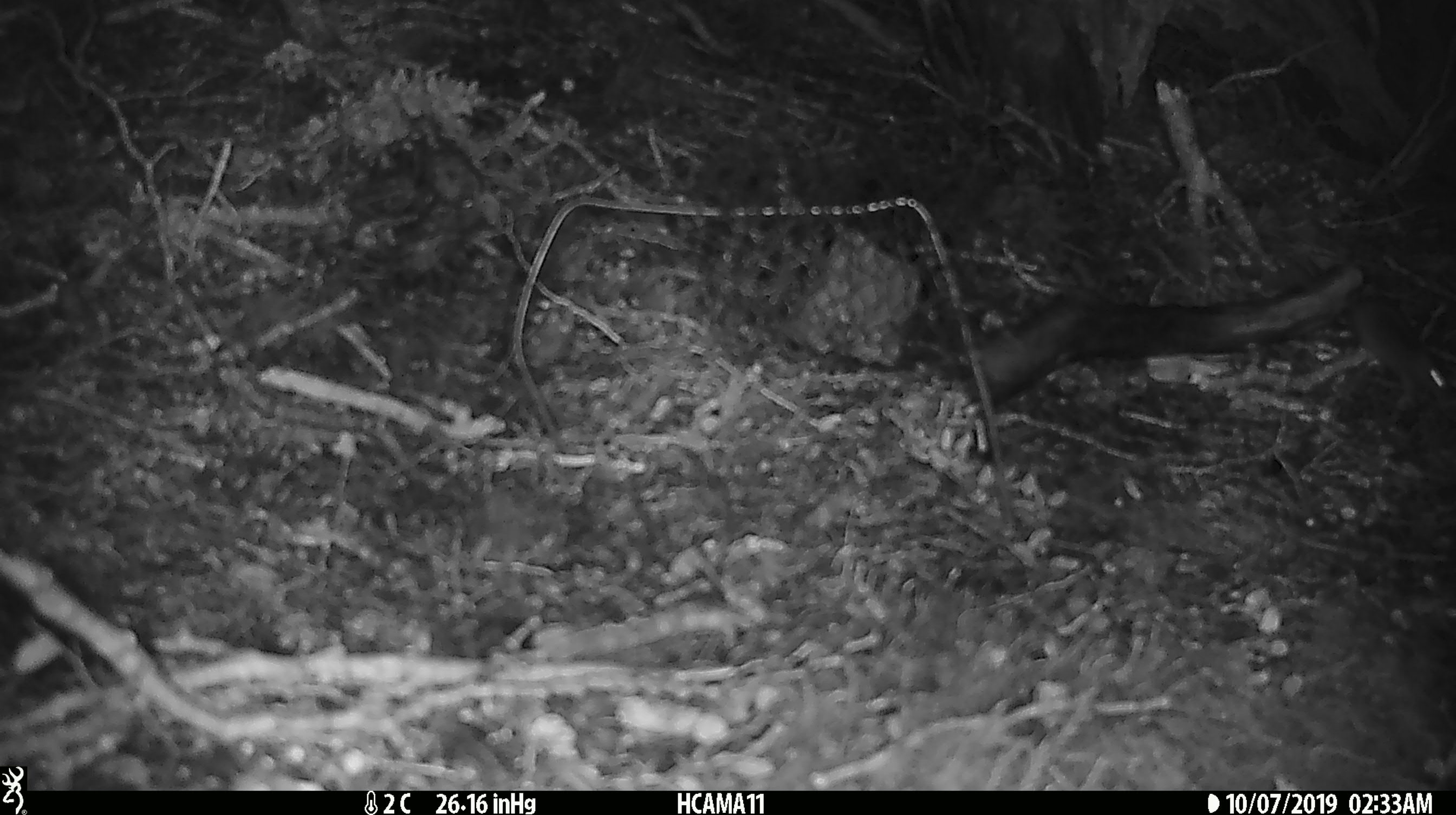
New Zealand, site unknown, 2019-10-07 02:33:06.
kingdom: Animalia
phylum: Chordata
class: Mammalia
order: Rodentia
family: Muridae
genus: Mus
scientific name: Mus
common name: mouse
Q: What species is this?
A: Mouse (Mus).